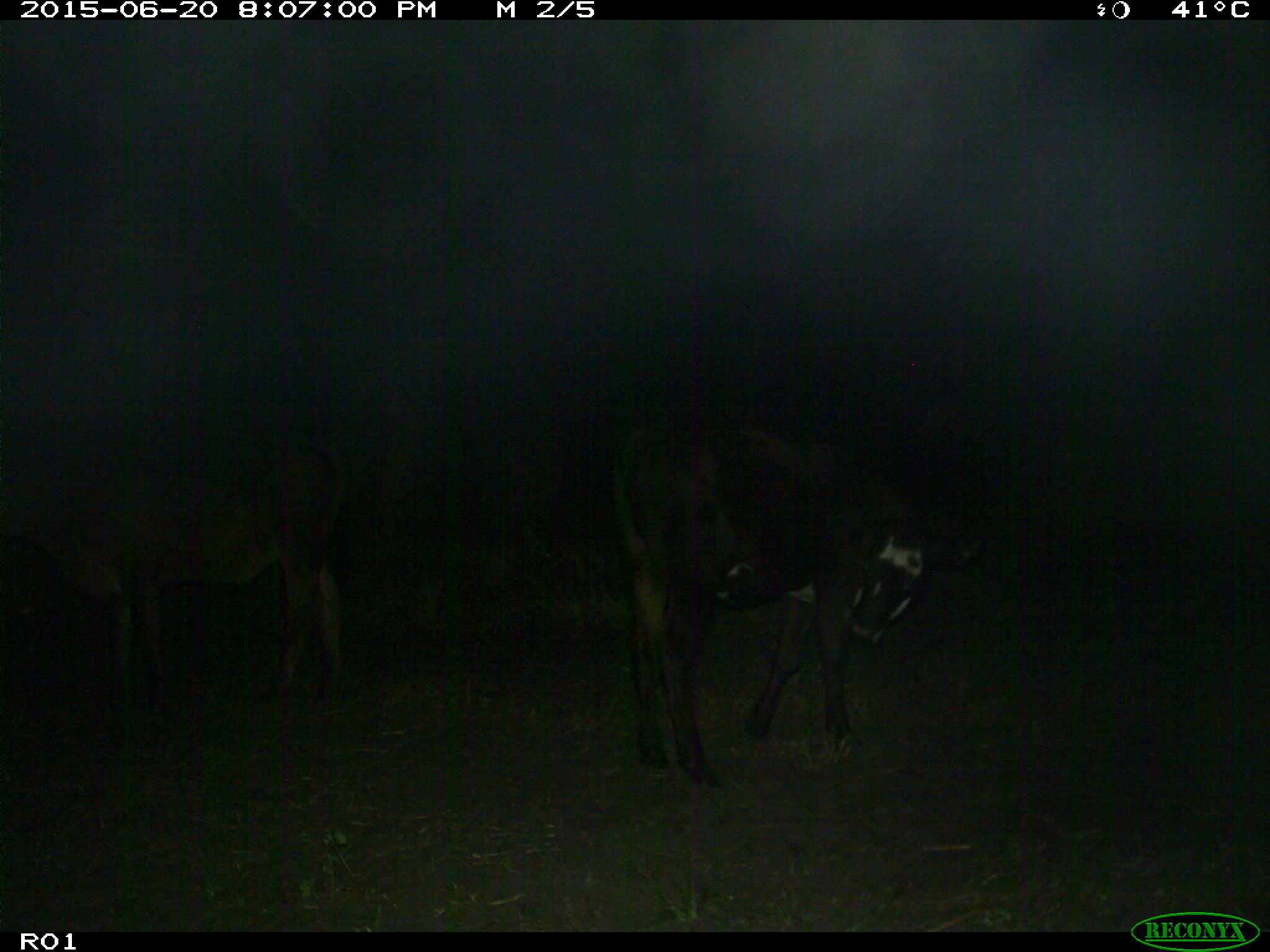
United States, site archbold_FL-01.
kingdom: Animalia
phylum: Chordata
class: Mammalia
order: Artiodactyla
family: Bovidae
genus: Bos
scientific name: Bos taurus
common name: domestic cow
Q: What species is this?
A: Bos taurus (domestic cow).